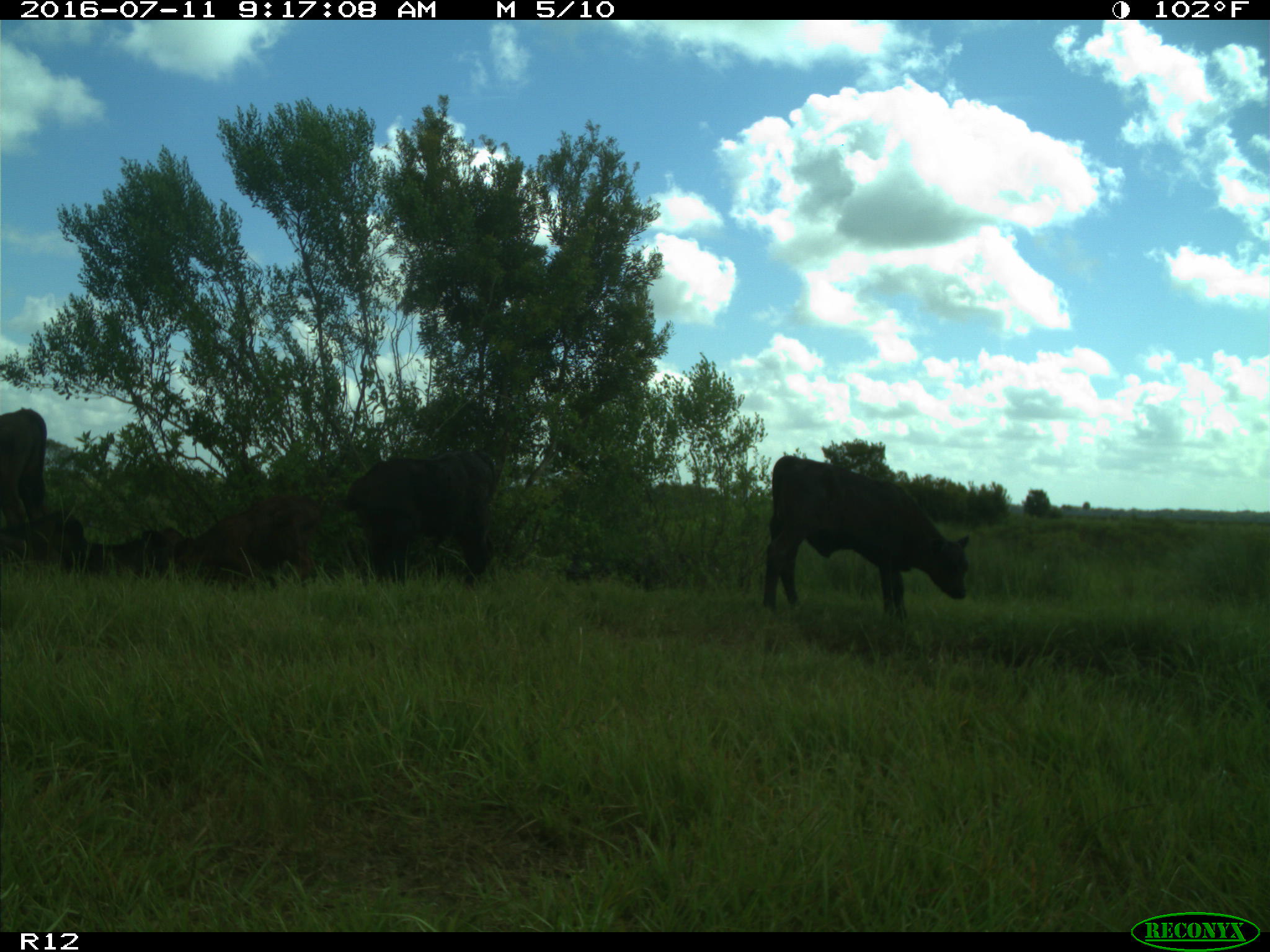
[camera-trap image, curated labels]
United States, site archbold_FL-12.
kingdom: Animalia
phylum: Chordata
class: Mammalia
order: Artiodactyla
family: Bovidae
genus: Bos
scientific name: Bos taurus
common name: domestic cow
Bos taurus (domestic cow).